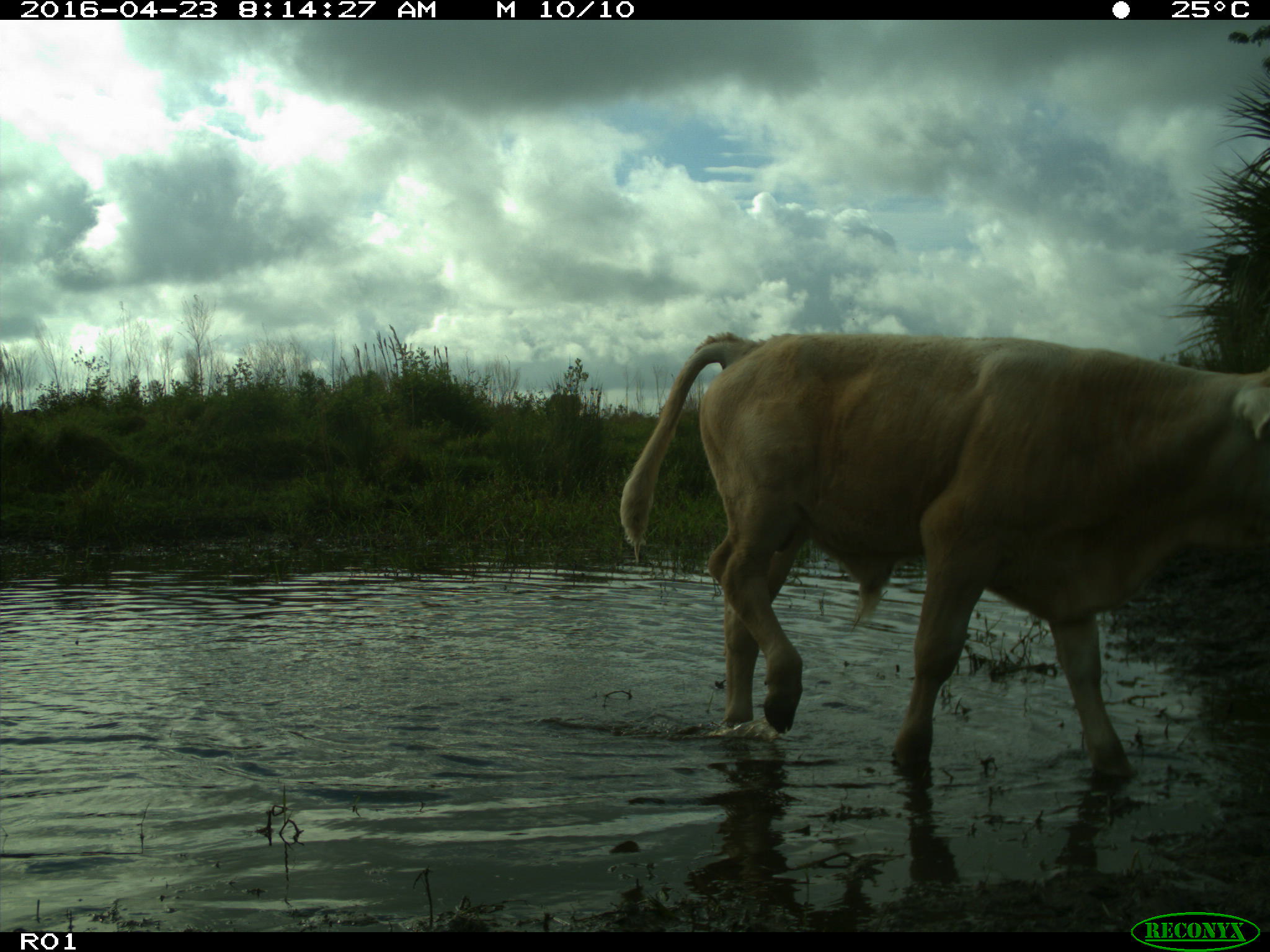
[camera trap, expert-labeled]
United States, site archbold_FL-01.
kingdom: Animalia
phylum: Chordata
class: Mammalia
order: Artiodactyla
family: Bovidae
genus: Bos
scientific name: Bos taurus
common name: domestic cow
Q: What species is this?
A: Bos taurus (domestic cow).